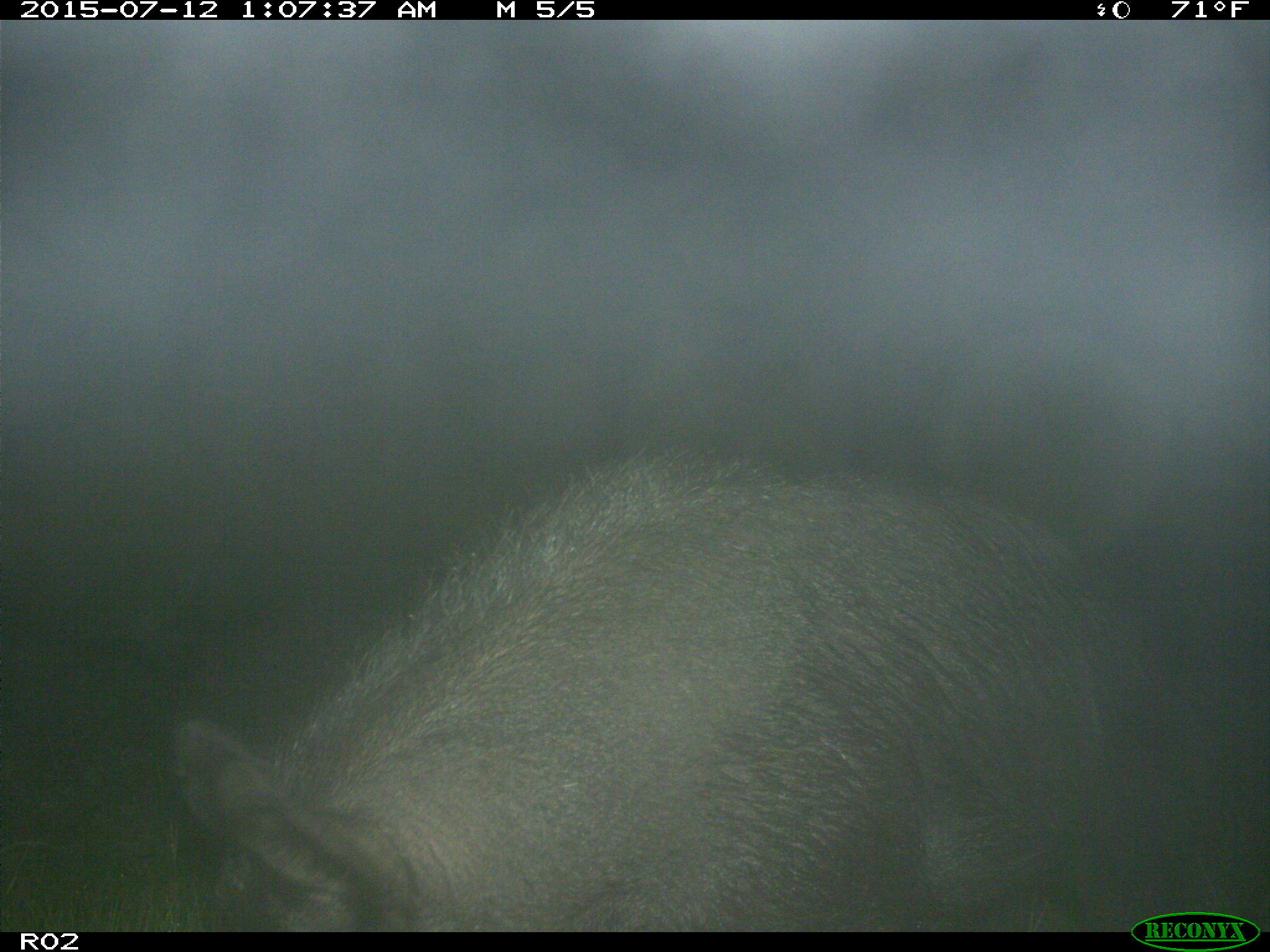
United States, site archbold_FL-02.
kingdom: Animalia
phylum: Chordata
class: Mammalia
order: Artiodactyla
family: Suidae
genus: Sus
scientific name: Sus scrofa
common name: wild boar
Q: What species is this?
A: Sus scrofa (wild boar).